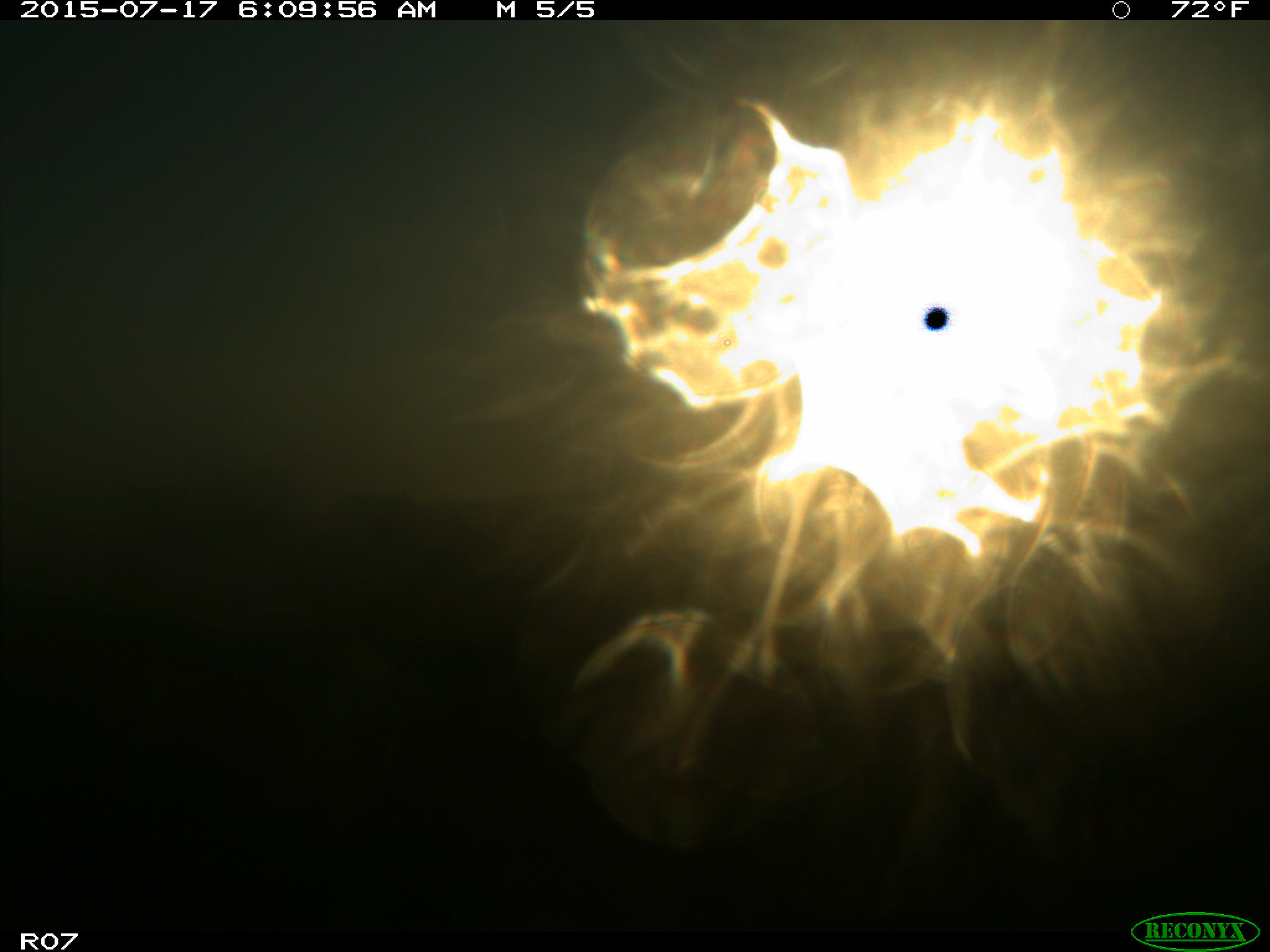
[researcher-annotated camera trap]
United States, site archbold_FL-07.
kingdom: Animalia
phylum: Chordata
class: Mammalia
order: Artiodactyla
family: Bovidae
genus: Bos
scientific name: Bos taurus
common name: domestic cow